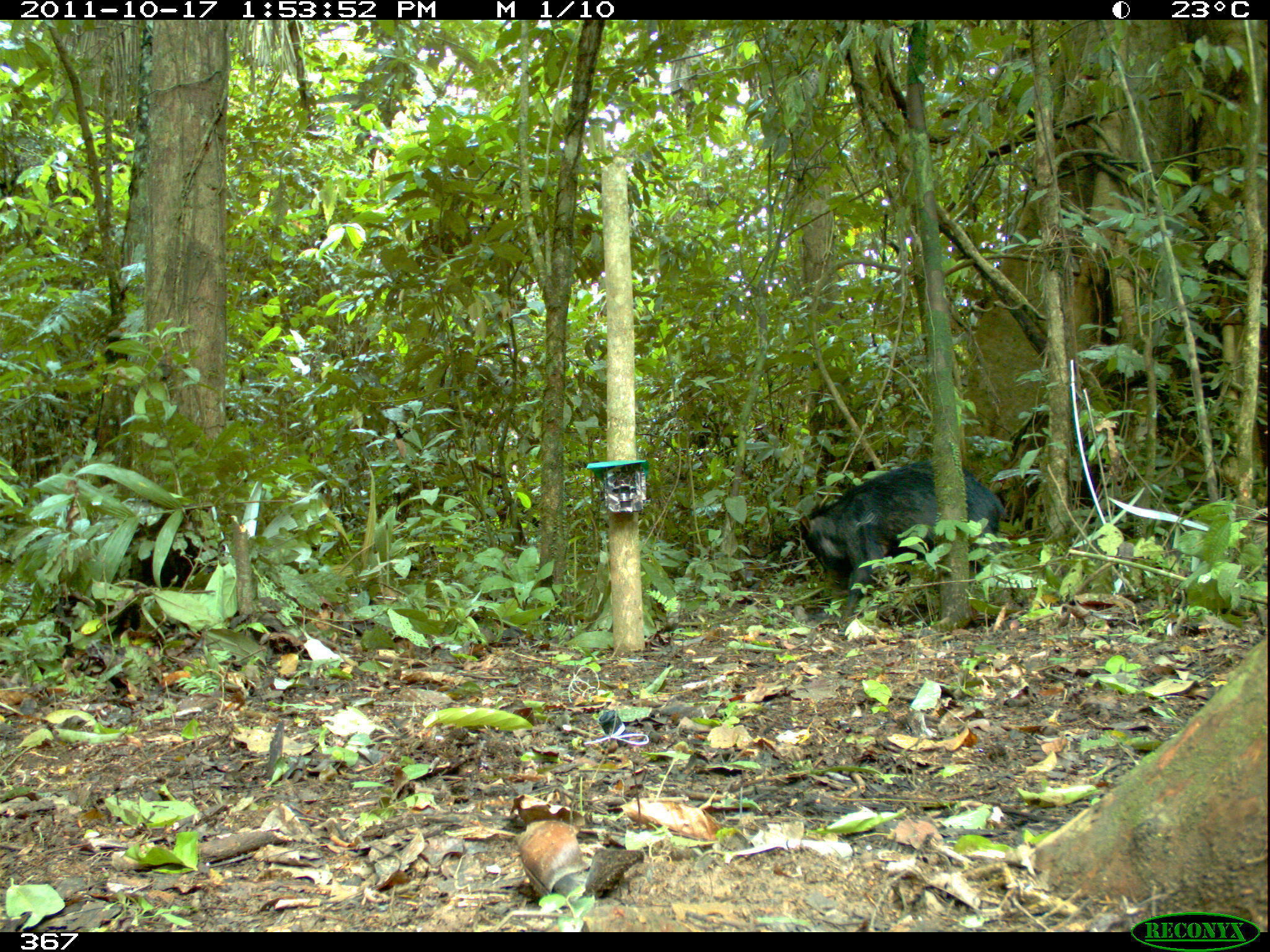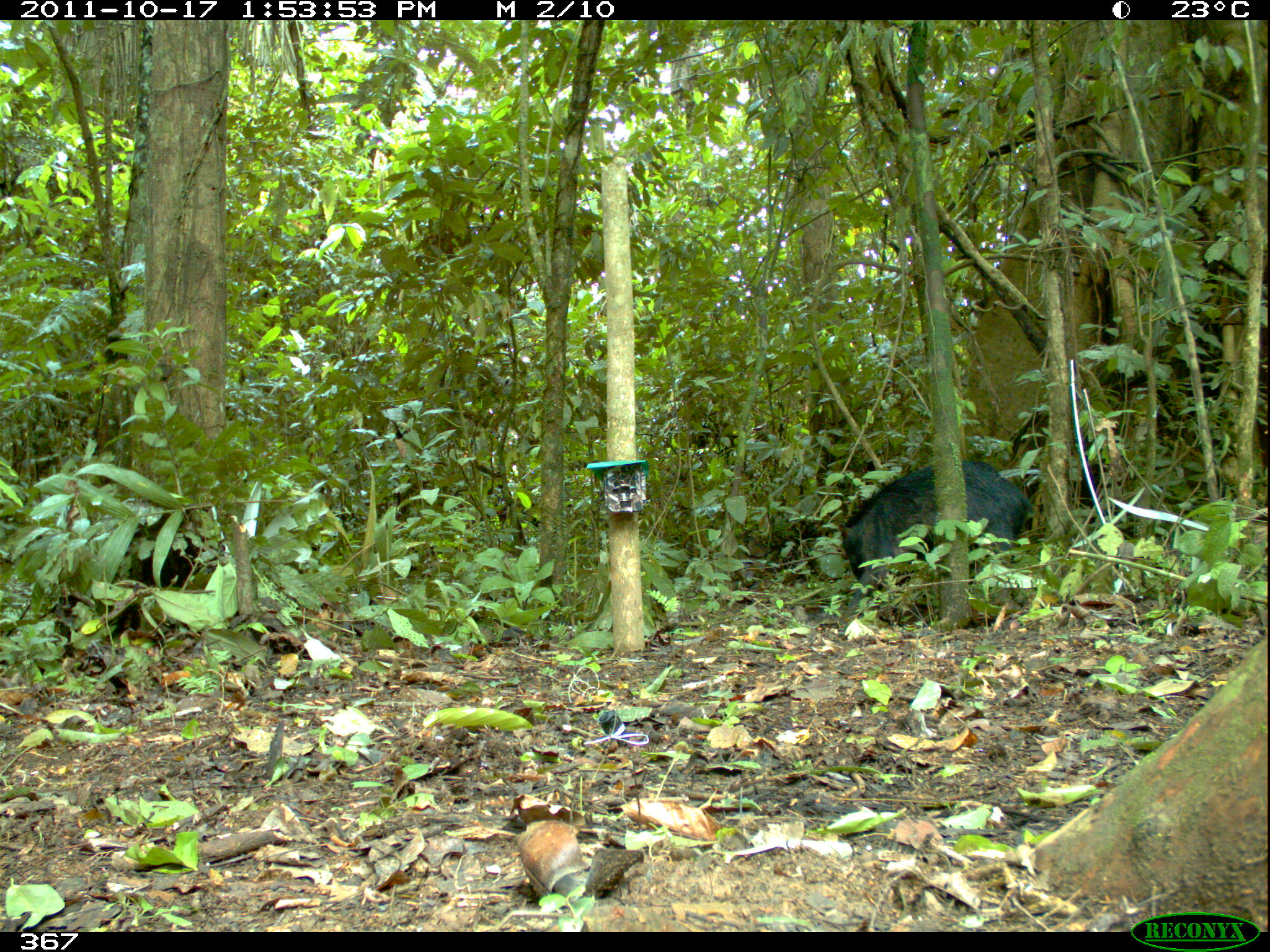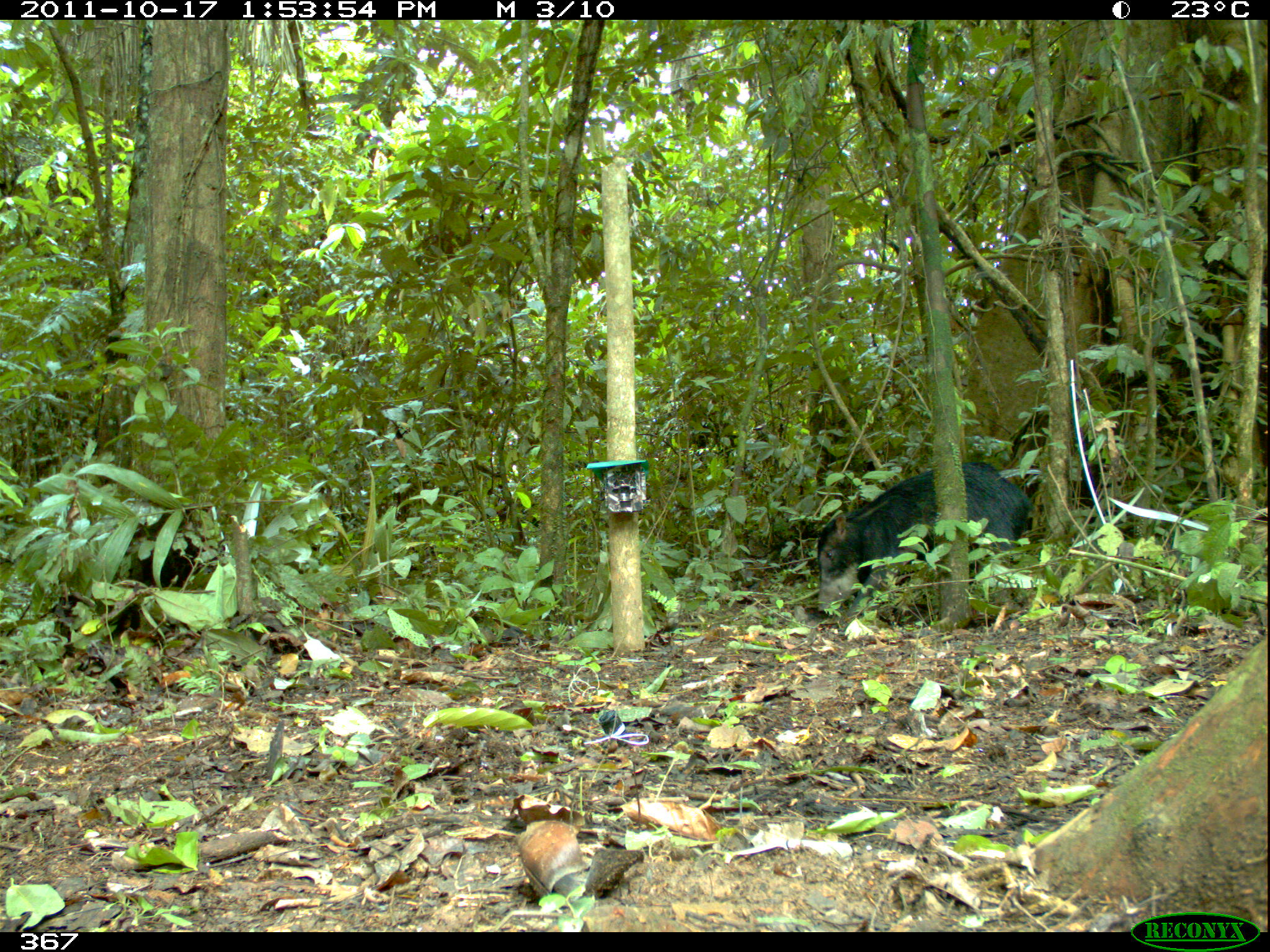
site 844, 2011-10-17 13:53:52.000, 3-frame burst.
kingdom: Animalia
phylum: Chordata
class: Mammalia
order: Artiodactyla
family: Tayassuidae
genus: Tayassu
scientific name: Tayassu pecari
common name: white-lipped peccary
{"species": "Tayassu pecari (white-lipped peccary)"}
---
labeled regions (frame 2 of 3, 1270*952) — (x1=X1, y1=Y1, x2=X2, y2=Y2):
tayassu pecari: (x1=835, y1=454, x2=1032, y2=621)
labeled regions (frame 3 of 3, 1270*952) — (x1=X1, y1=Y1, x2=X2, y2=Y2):
tayassu pecari: (x1=814, y1=461, x2=1032, y2=635)